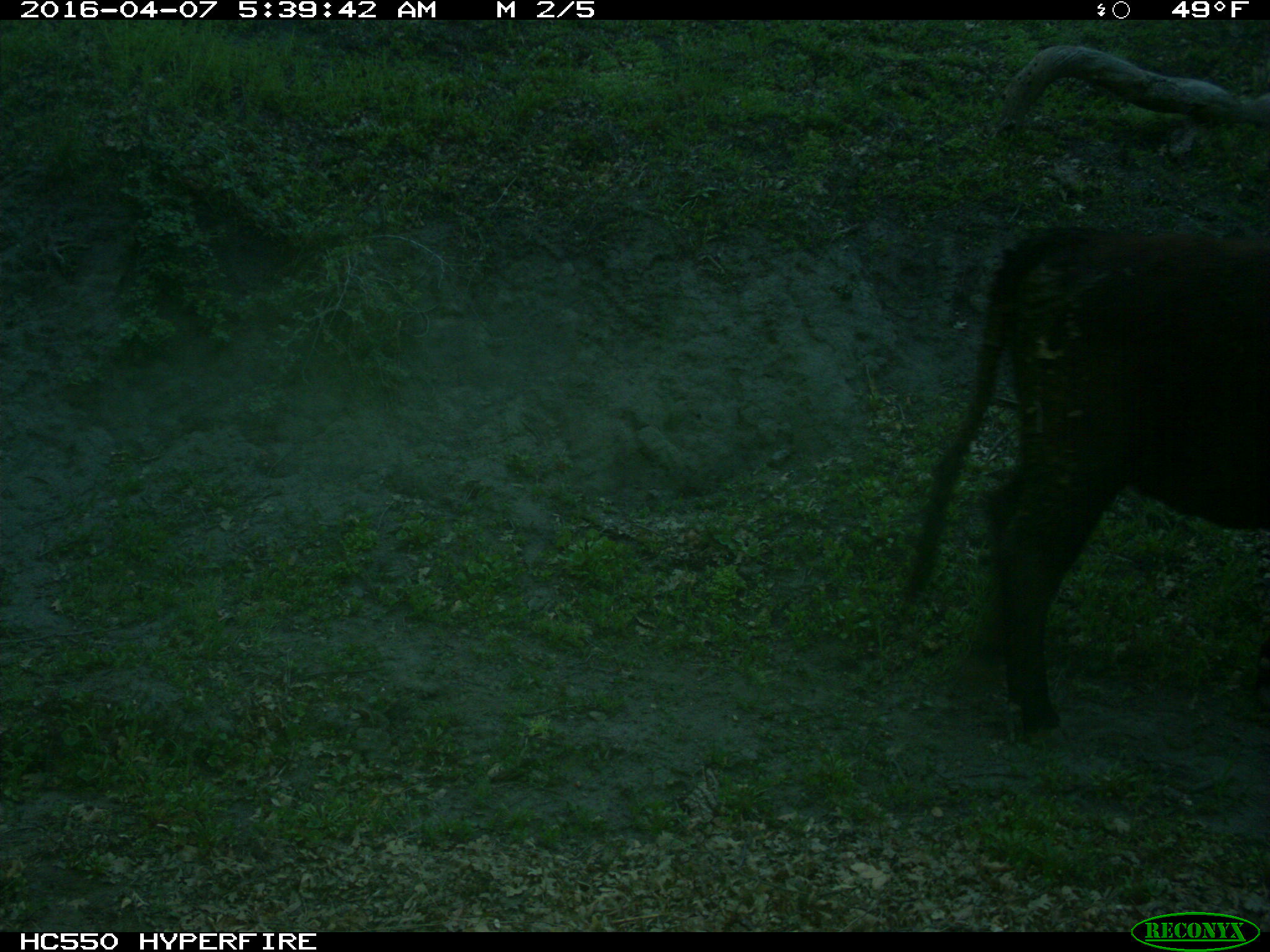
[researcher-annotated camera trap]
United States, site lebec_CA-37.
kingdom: Animalia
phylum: Chordata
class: Mammalia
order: Artiodactyla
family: Bovidae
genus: Bos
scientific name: Bos taurus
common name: domestic cow